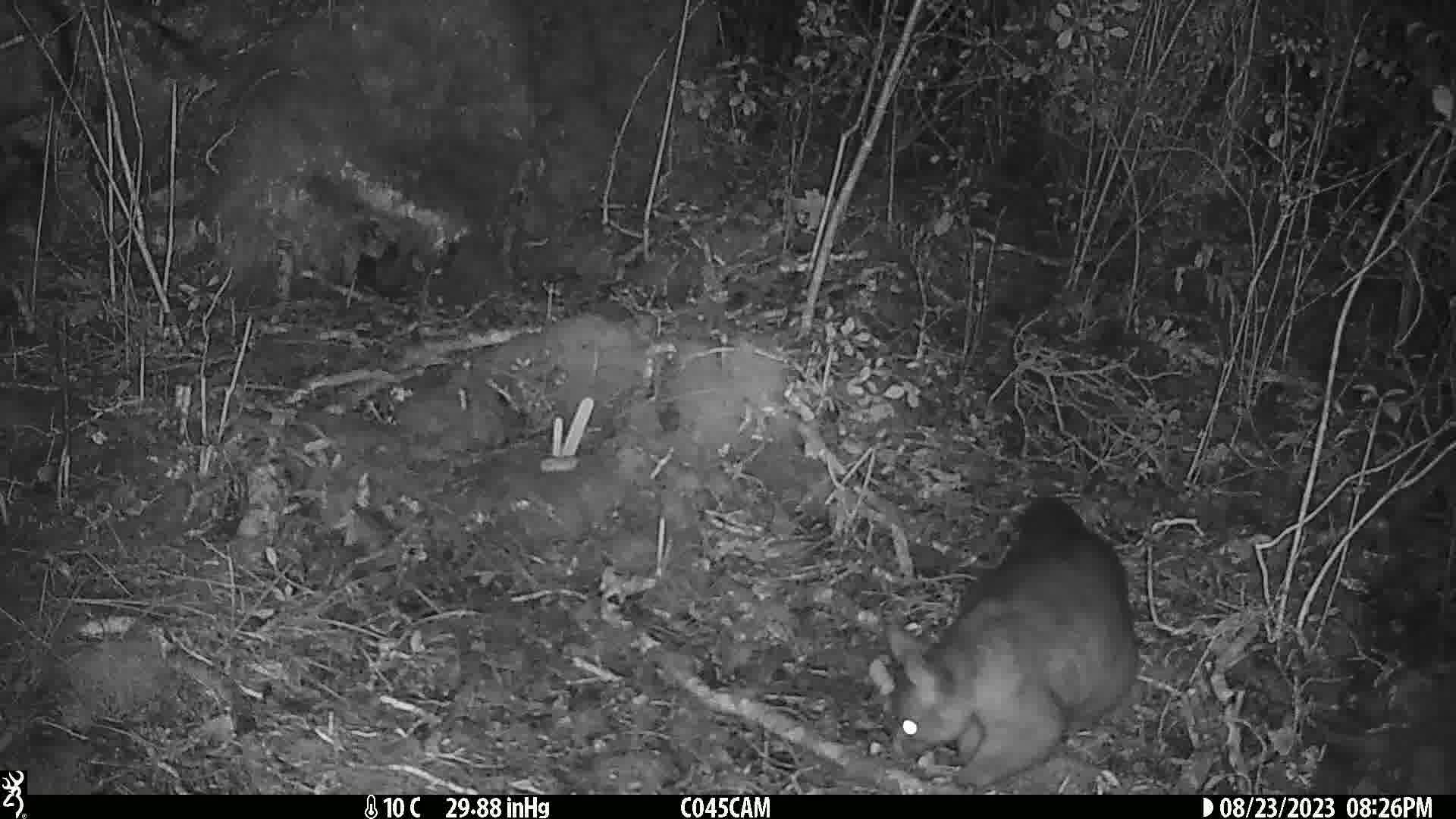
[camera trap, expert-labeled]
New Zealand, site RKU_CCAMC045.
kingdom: Animalia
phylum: Chordata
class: Mammalia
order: Diprotodontia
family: Phalangeridae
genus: Trichosurus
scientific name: Trichosurus vulpecula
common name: common brushtail possum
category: possum